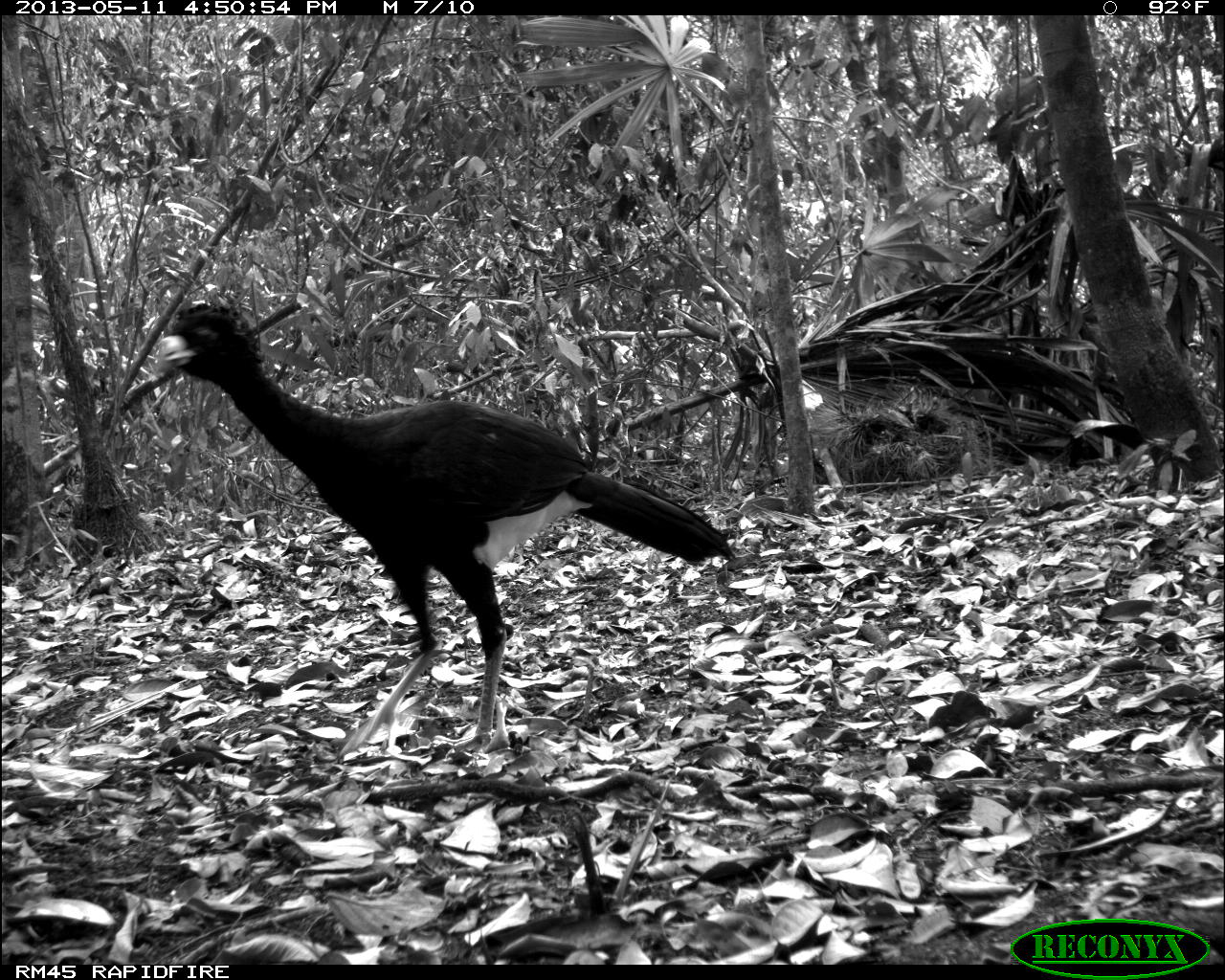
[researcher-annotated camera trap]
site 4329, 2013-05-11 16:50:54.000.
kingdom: Animalia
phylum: Chordata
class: Aves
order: Galliformes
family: Cracidae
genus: Crax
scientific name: Crax rubra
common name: great curassow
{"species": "Crax rubra (great curassow)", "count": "1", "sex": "male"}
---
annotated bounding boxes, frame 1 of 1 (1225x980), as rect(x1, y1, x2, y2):
crax rubra: rect(155, 303, 736, 763)